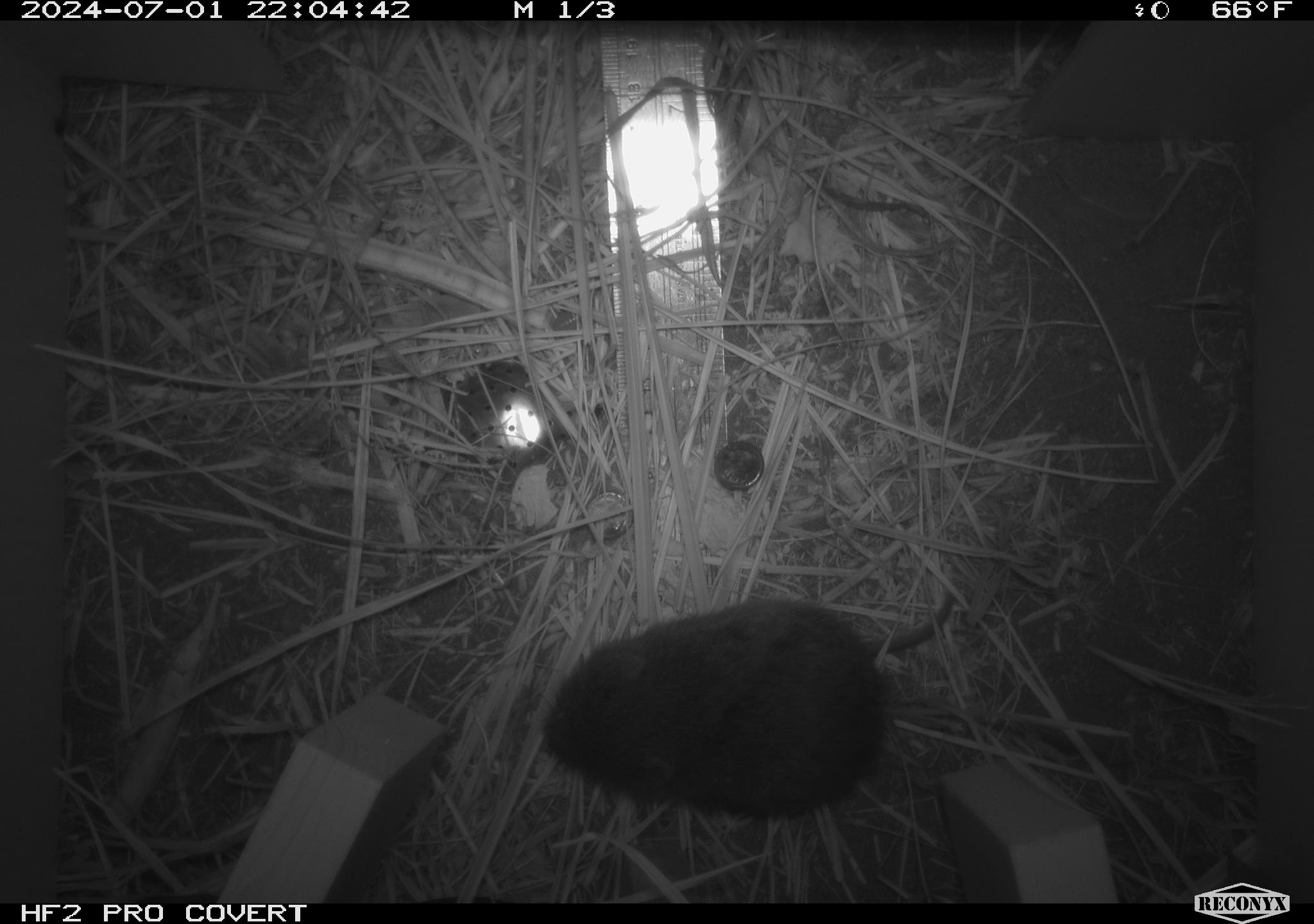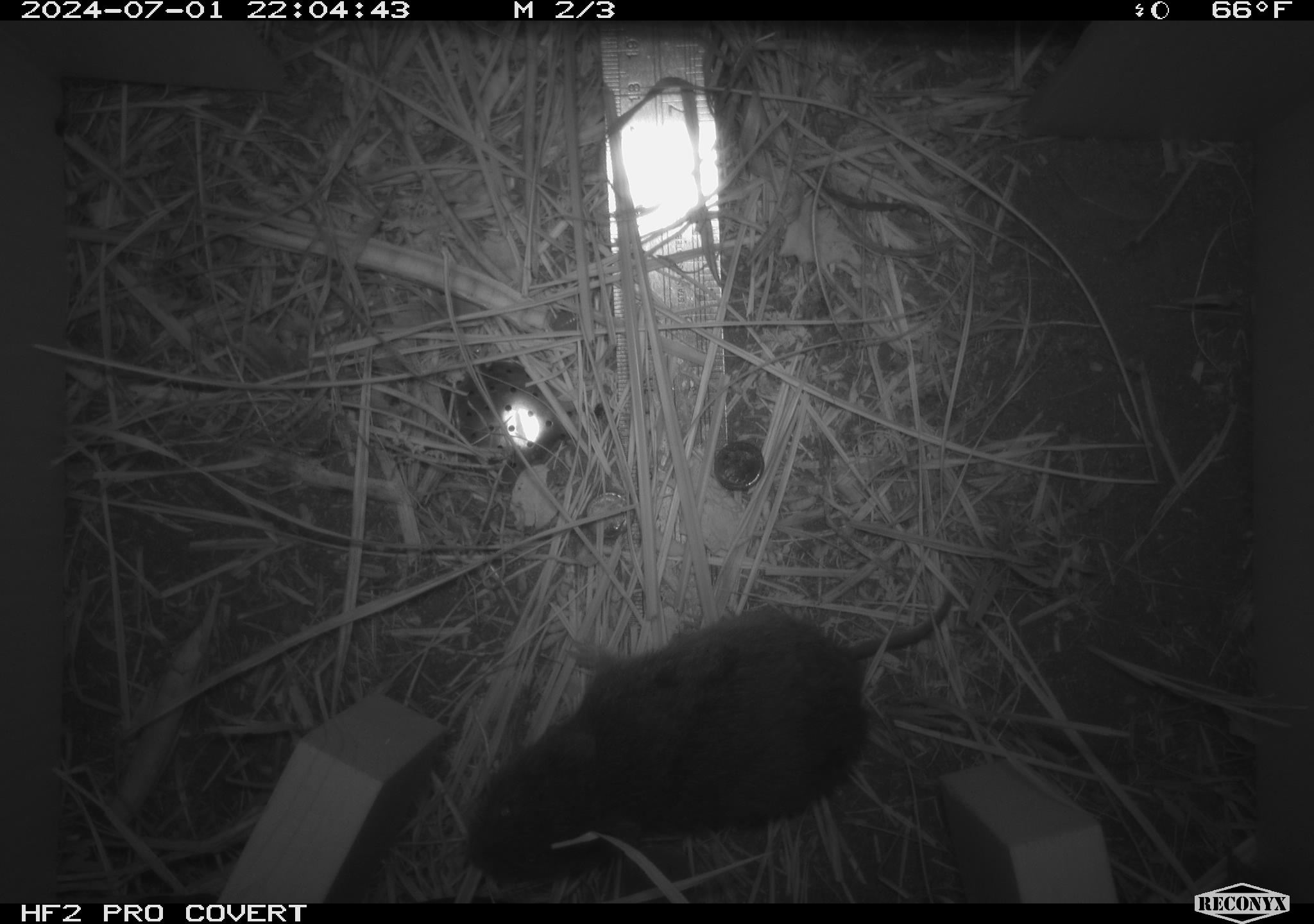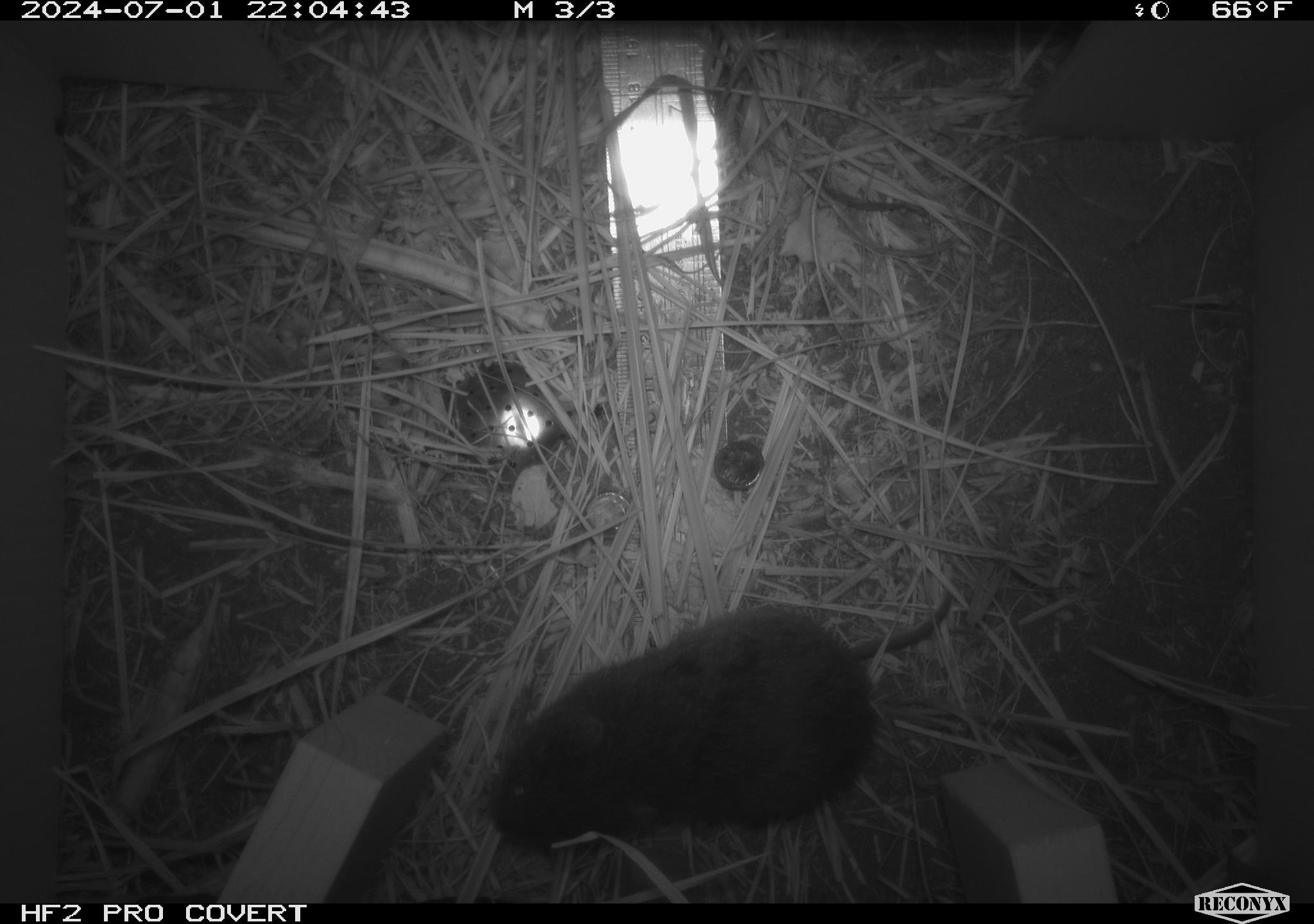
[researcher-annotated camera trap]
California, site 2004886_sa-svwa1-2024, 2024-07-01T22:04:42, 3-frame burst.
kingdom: Animalia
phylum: Chordata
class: Mammalia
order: Rodentia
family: Cricetidae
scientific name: Arvicolinae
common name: voles, lemmings, and muskrats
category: arvicolinae subfamily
Arvicolinae subfamily (voles, lemmings, and muskrats) (Arvicolinae).